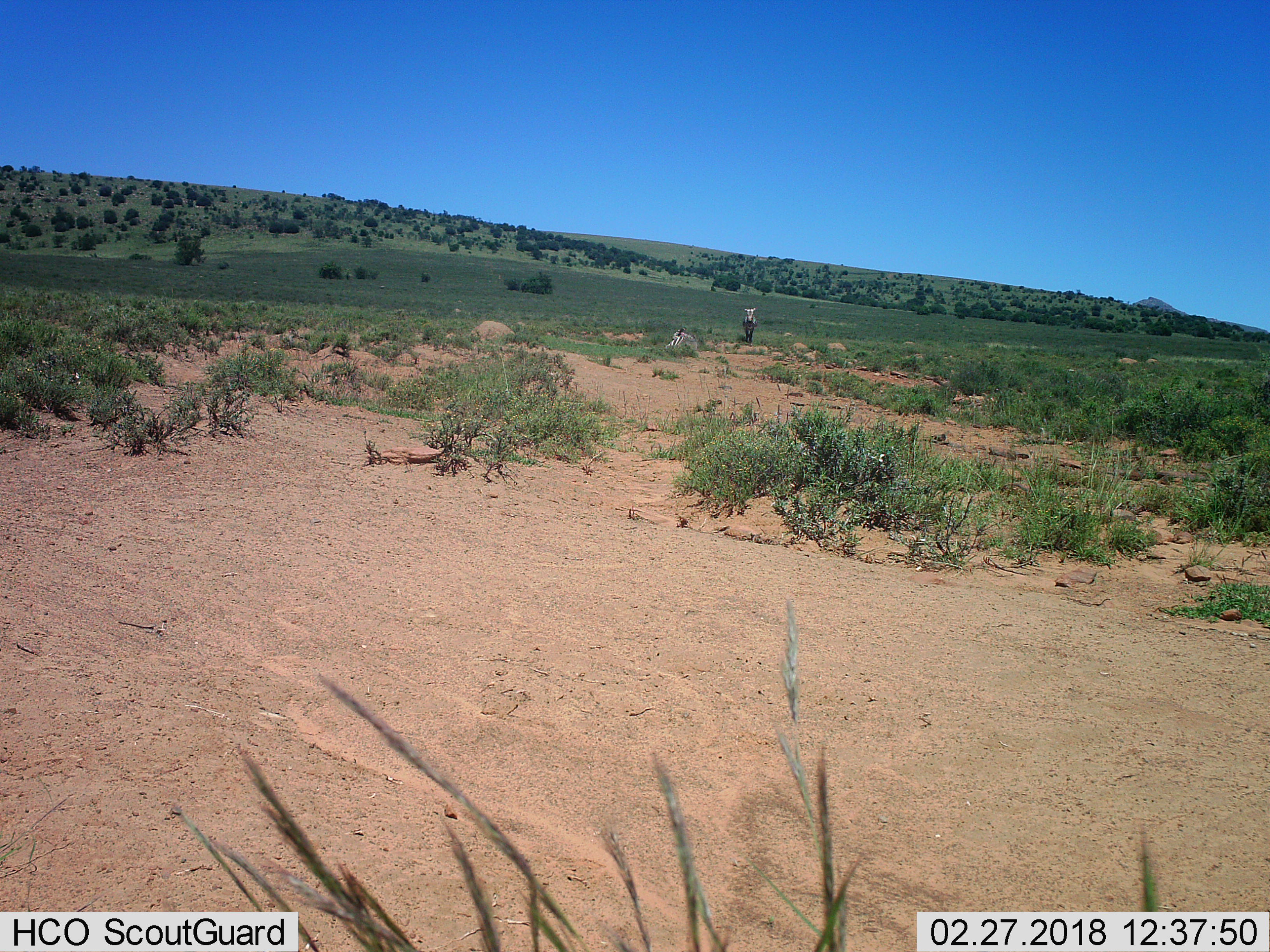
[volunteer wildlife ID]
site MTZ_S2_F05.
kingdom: Animalia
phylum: Chordata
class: Mammalia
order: Perissodactyla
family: Equidae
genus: Equus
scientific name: Equus zebra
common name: mountain zebra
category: zebramountain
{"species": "zebramountain (mountain zebra) (Equus zebra)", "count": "2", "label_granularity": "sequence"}